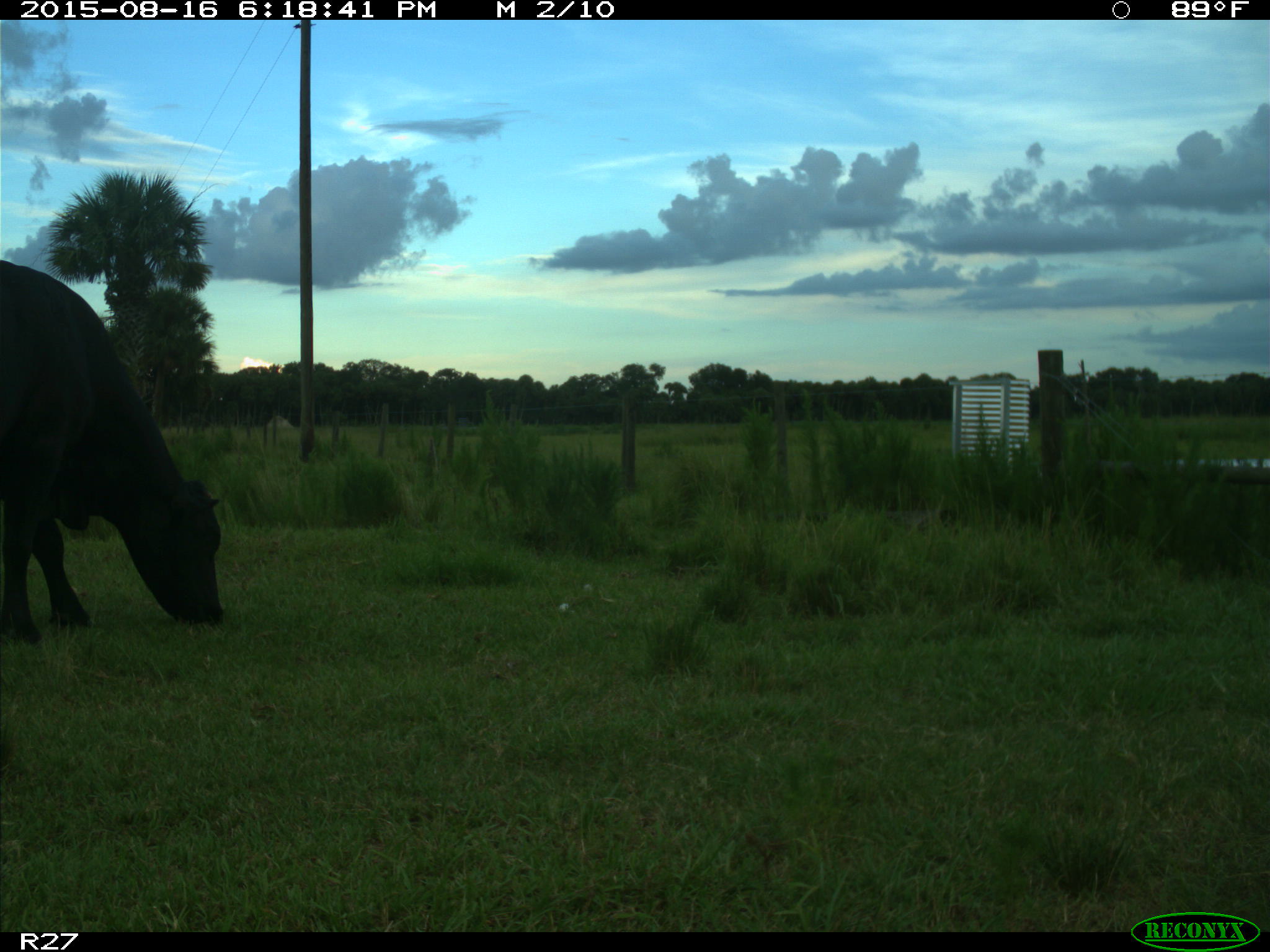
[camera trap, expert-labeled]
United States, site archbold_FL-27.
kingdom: Animalia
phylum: Chordata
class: Mammalia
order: Artiodactyla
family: Bovidae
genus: Bos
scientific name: Bos taurus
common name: domestic cow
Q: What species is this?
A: Bos taurus (domestic cow).